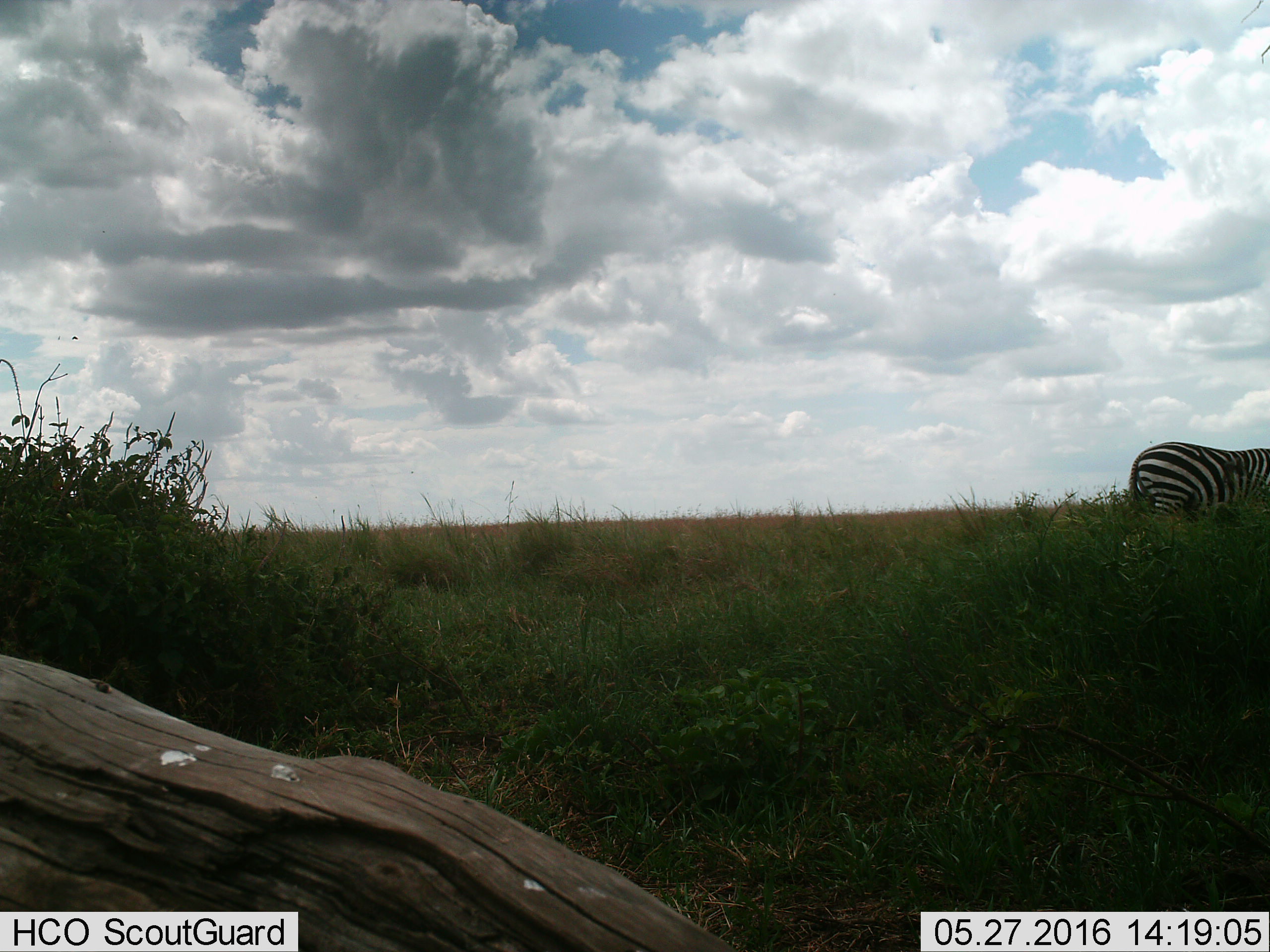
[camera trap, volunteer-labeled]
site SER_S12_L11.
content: unidentified animal